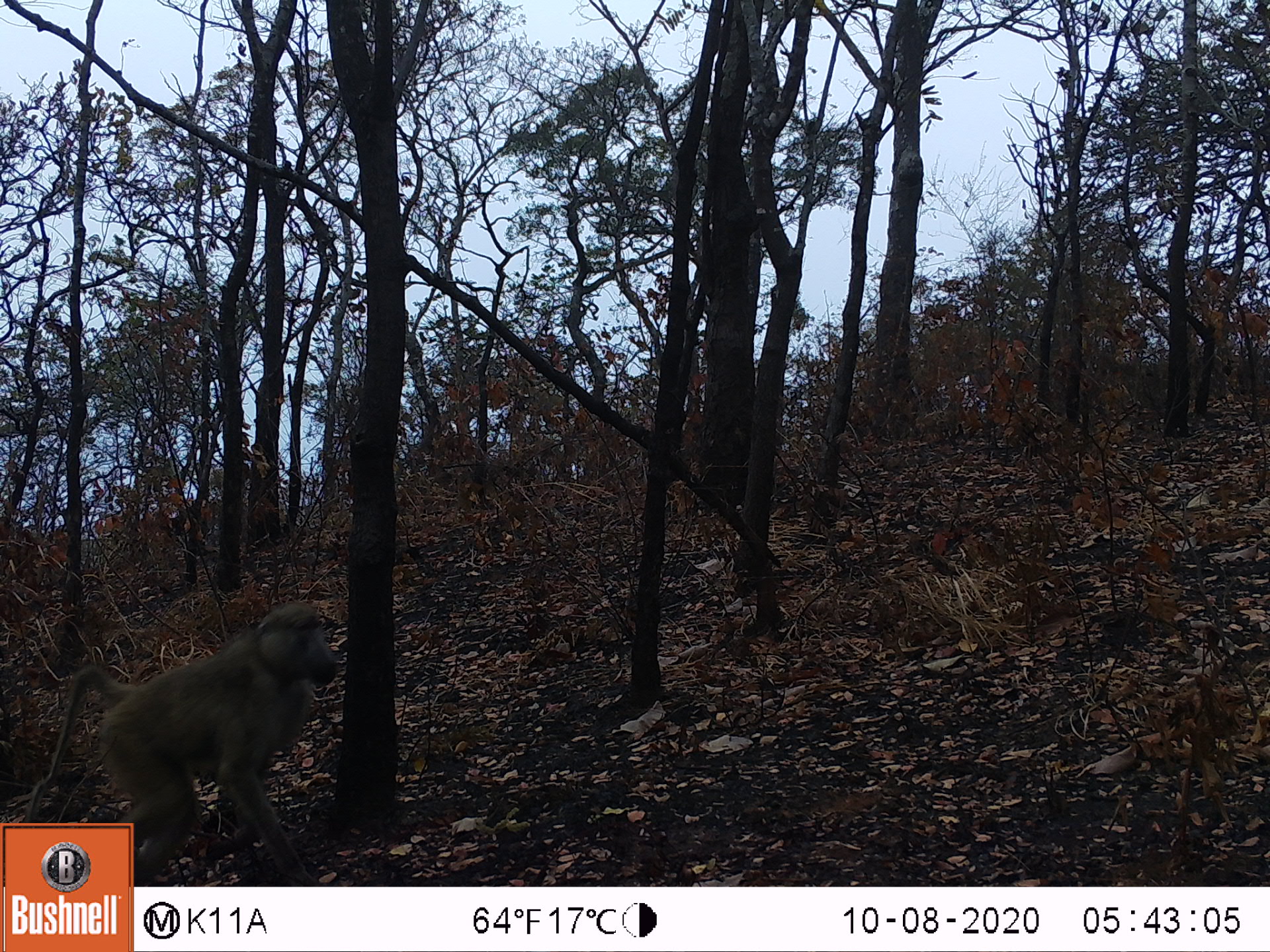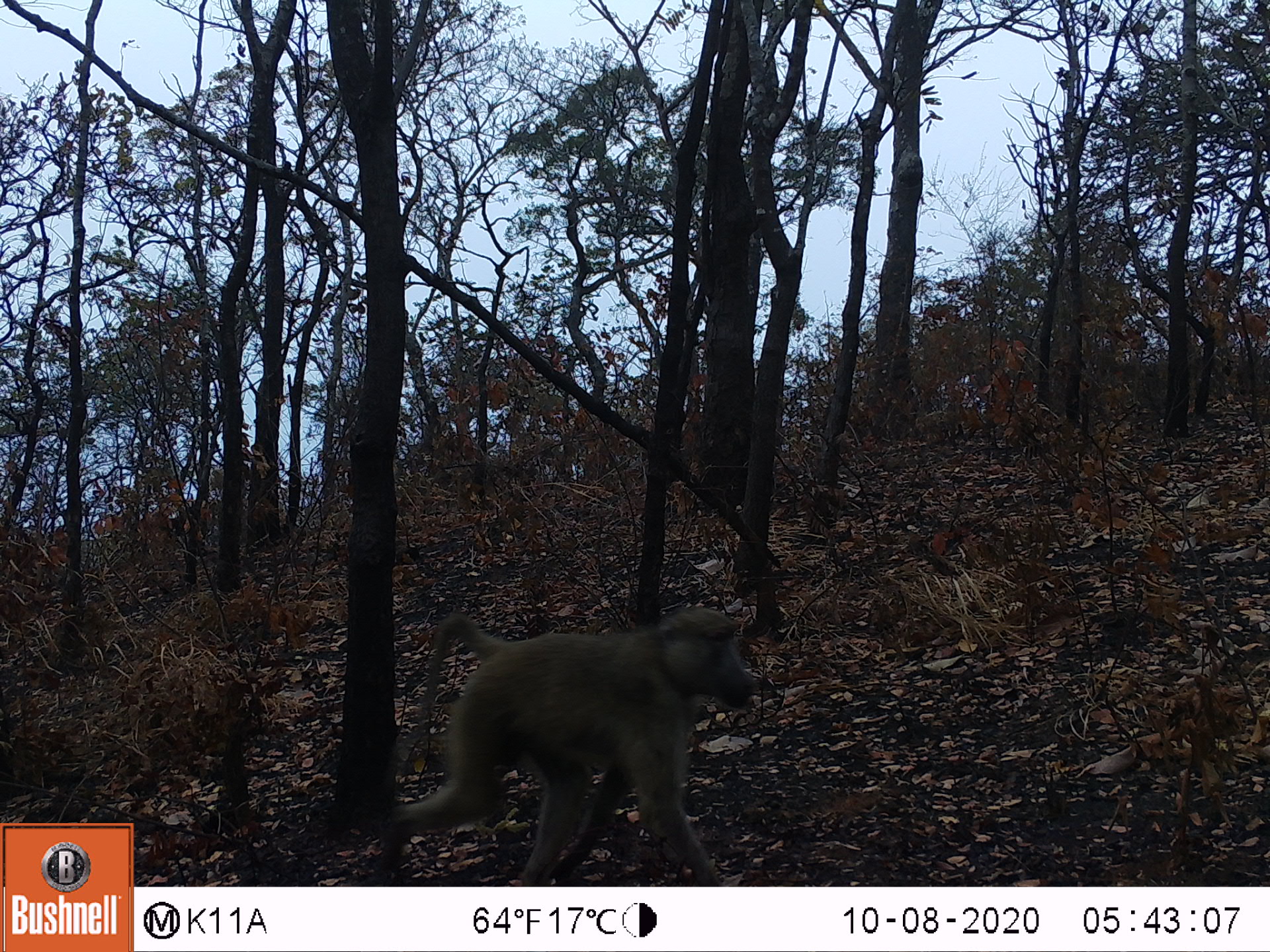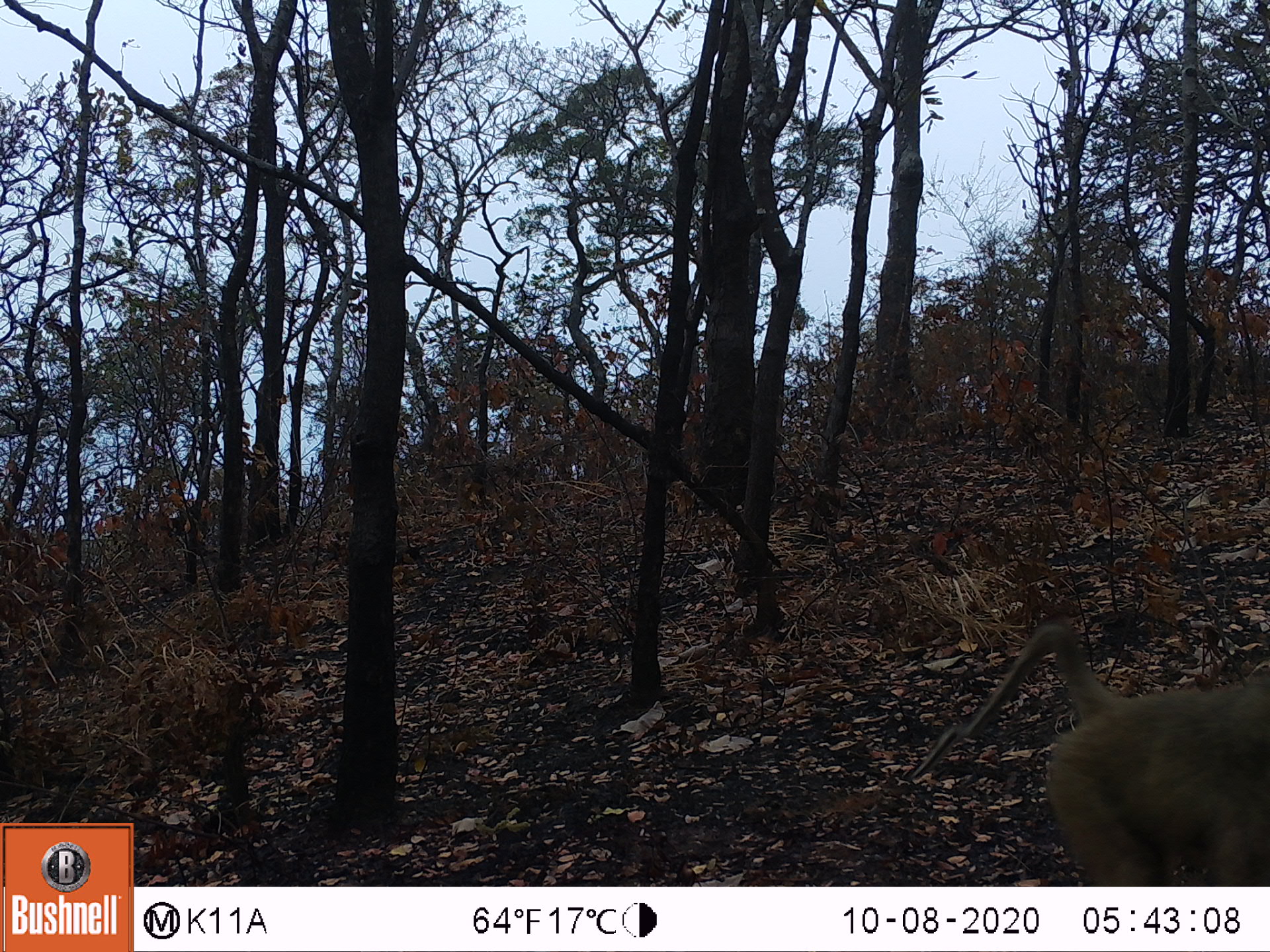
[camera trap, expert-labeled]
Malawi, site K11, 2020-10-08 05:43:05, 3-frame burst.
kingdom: Animalia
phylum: Chordata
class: Mammalia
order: Primates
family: Cercopithecidae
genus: Papio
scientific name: Papio cynocephalus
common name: yellow baboon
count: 1